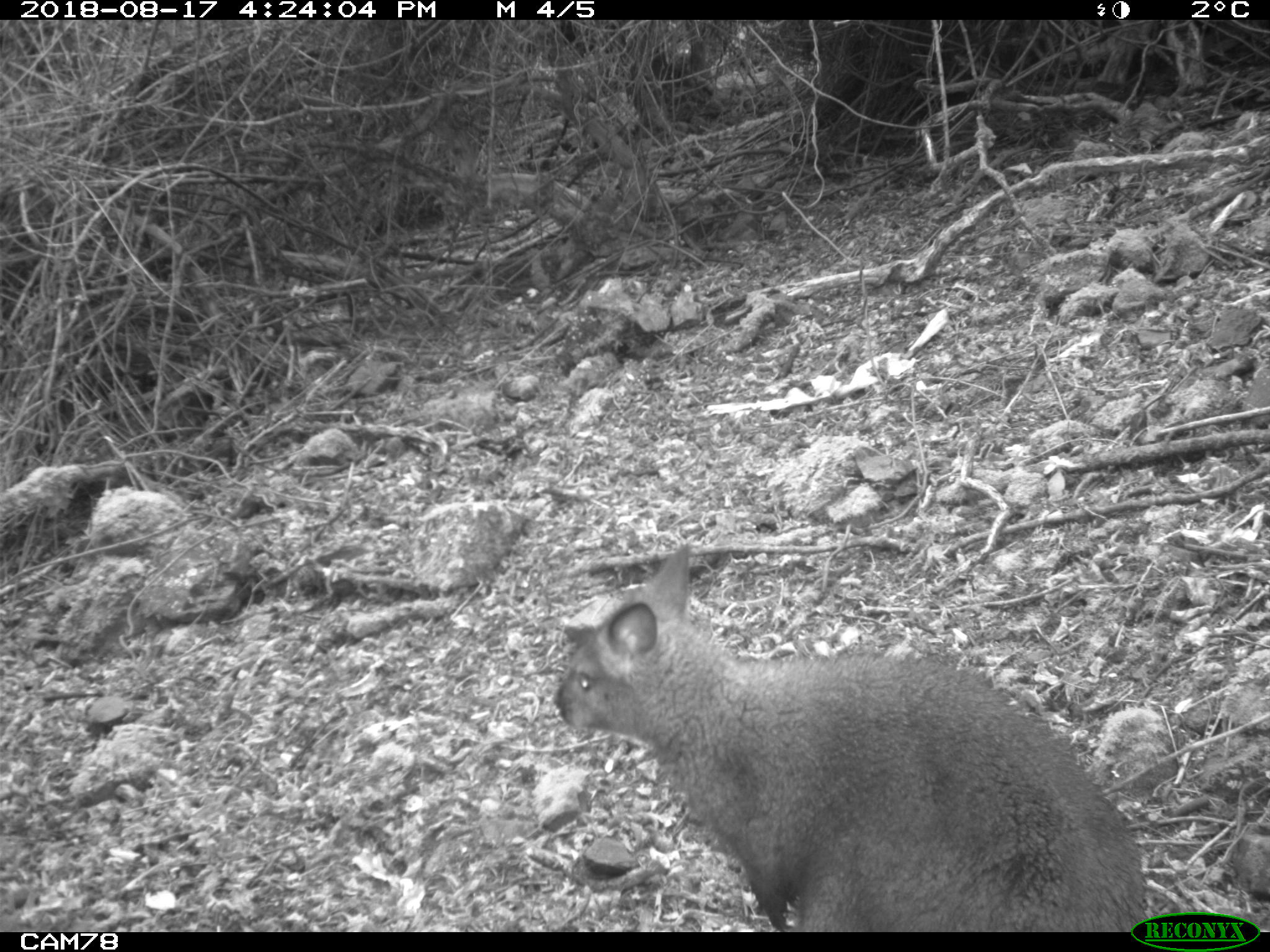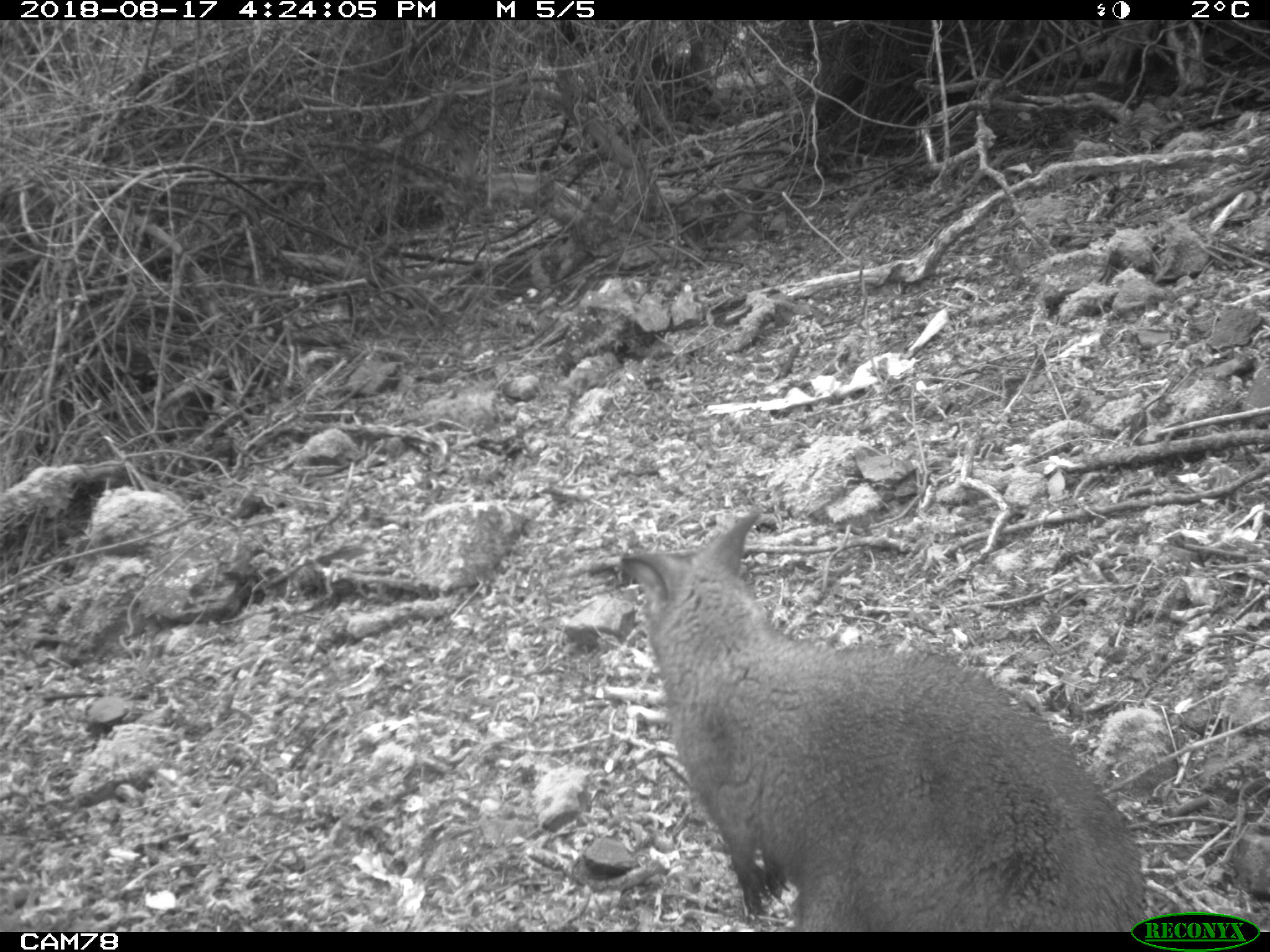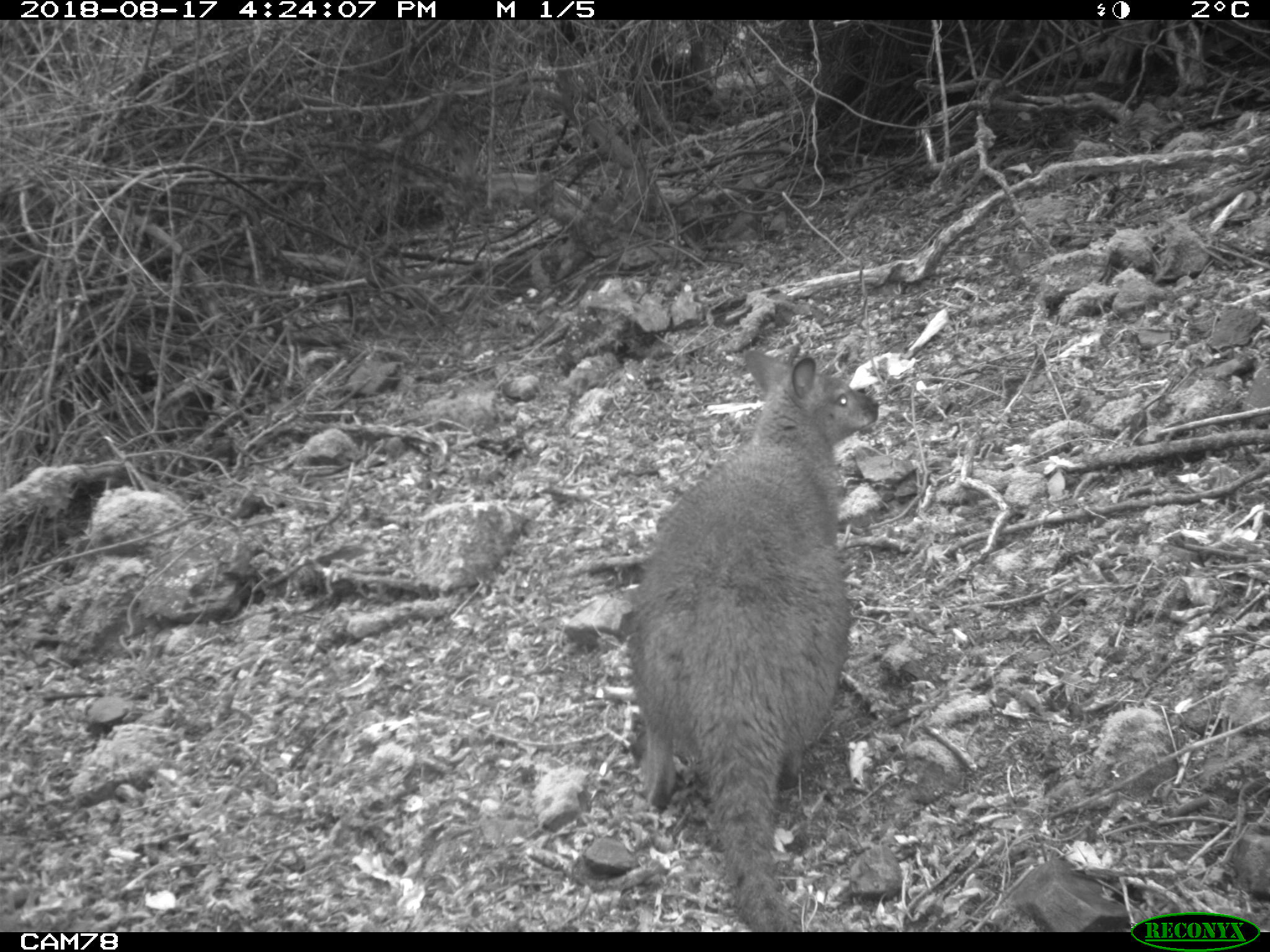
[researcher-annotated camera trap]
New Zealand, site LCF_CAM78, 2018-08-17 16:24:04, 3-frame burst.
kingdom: Animalia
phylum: Chordata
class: Mammalia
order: Diprotodontia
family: Macropodidae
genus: Notamacropus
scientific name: Notamacropus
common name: wallaby